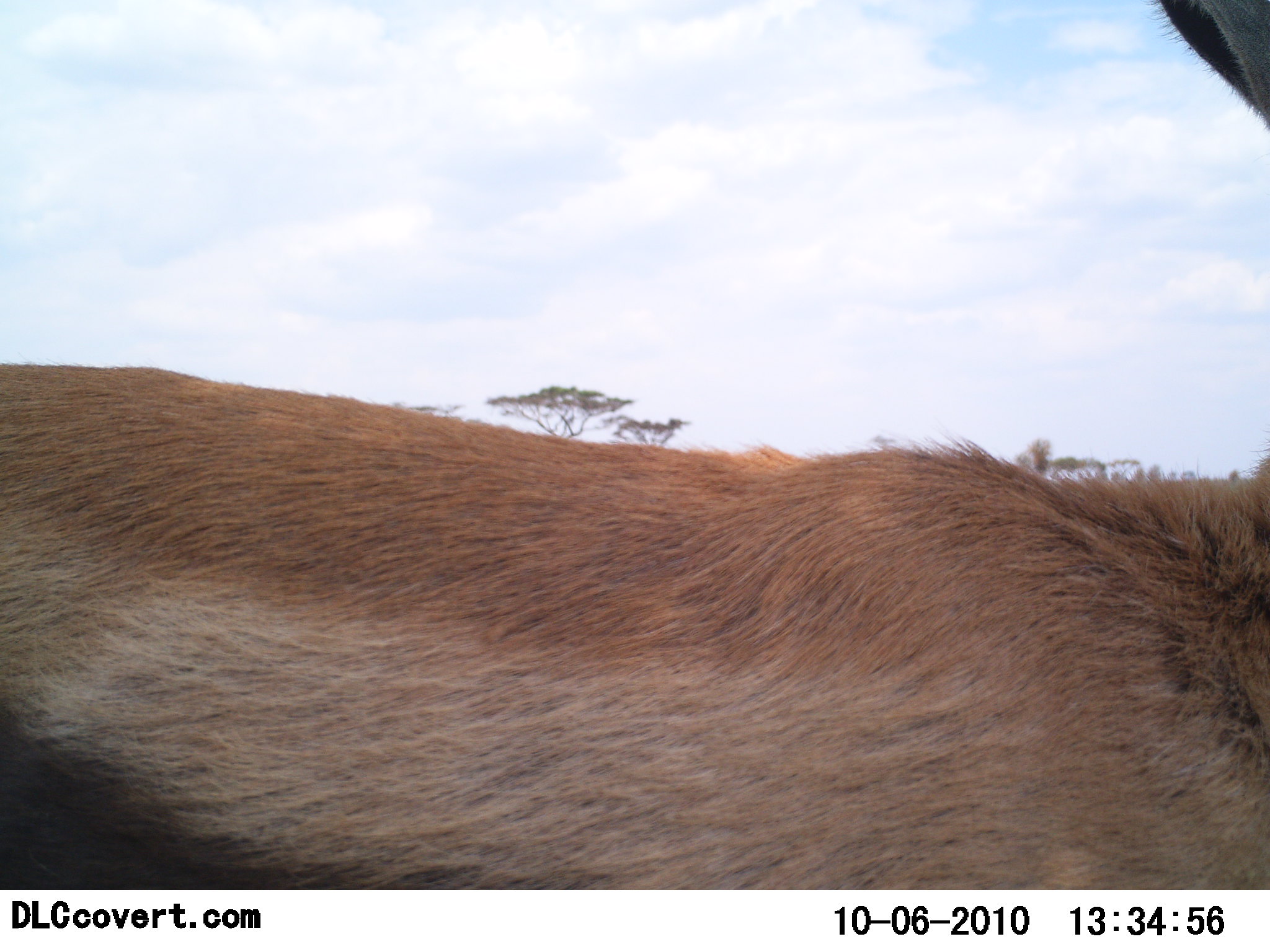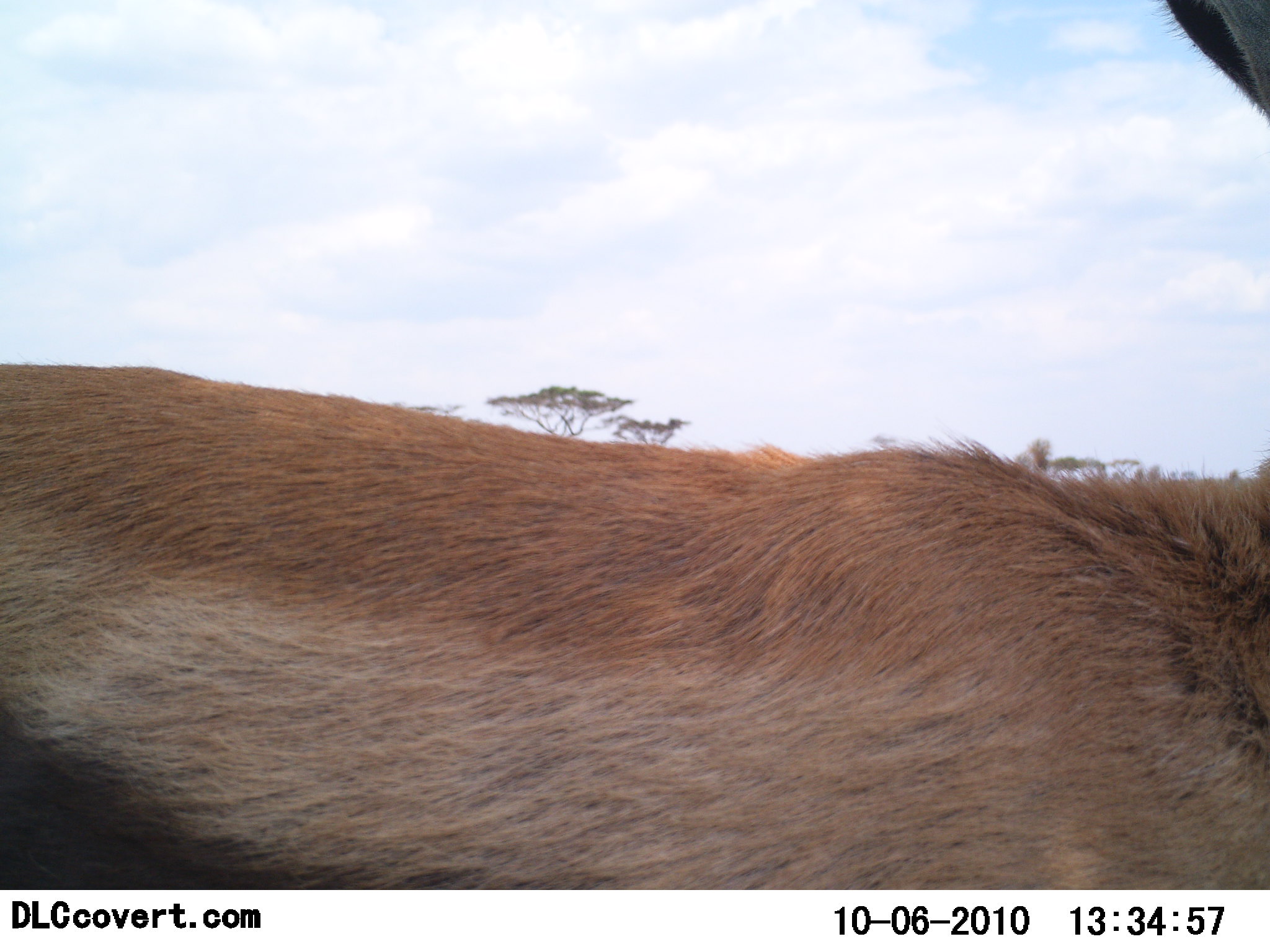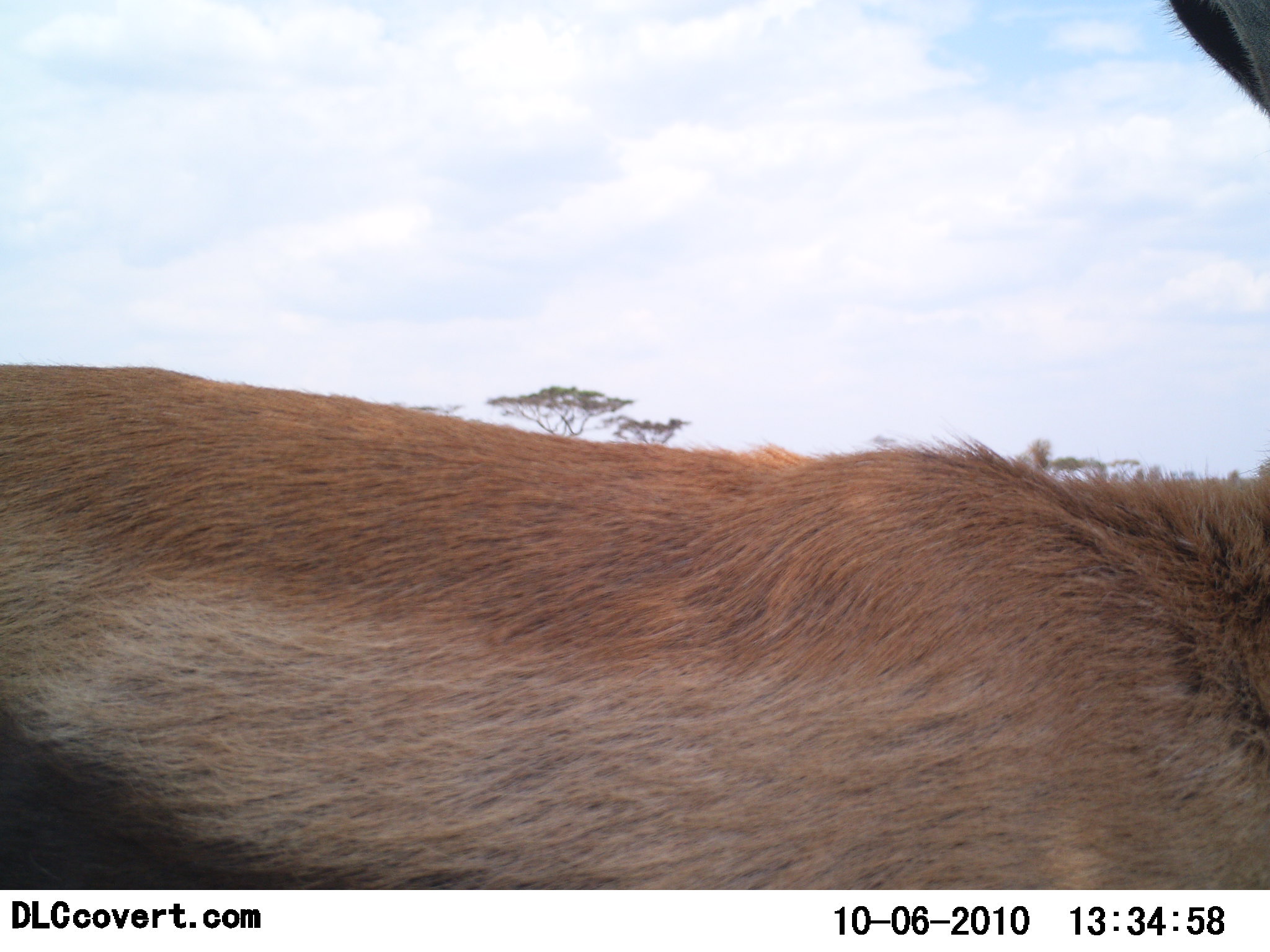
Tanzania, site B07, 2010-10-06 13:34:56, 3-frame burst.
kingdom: Animalia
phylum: Chordata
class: Mammalia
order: Artiodactyla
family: Bovidae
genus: Eudorcas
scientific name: Eudorcas thomsonii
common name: thomson's gazelle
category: gazellethomsons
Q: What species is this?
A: Gazellethomsons (thomson's gazelle) (Eudorcas thomsonii).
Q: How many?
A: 1.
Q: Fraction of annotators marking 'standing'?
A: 92%.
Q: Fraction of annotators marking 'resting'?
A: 0%.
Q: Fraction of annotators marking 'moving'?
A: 8%.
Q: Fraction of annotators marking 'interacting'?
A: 0%.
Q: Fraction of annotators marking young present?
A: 0%.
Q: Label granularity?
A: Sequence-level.